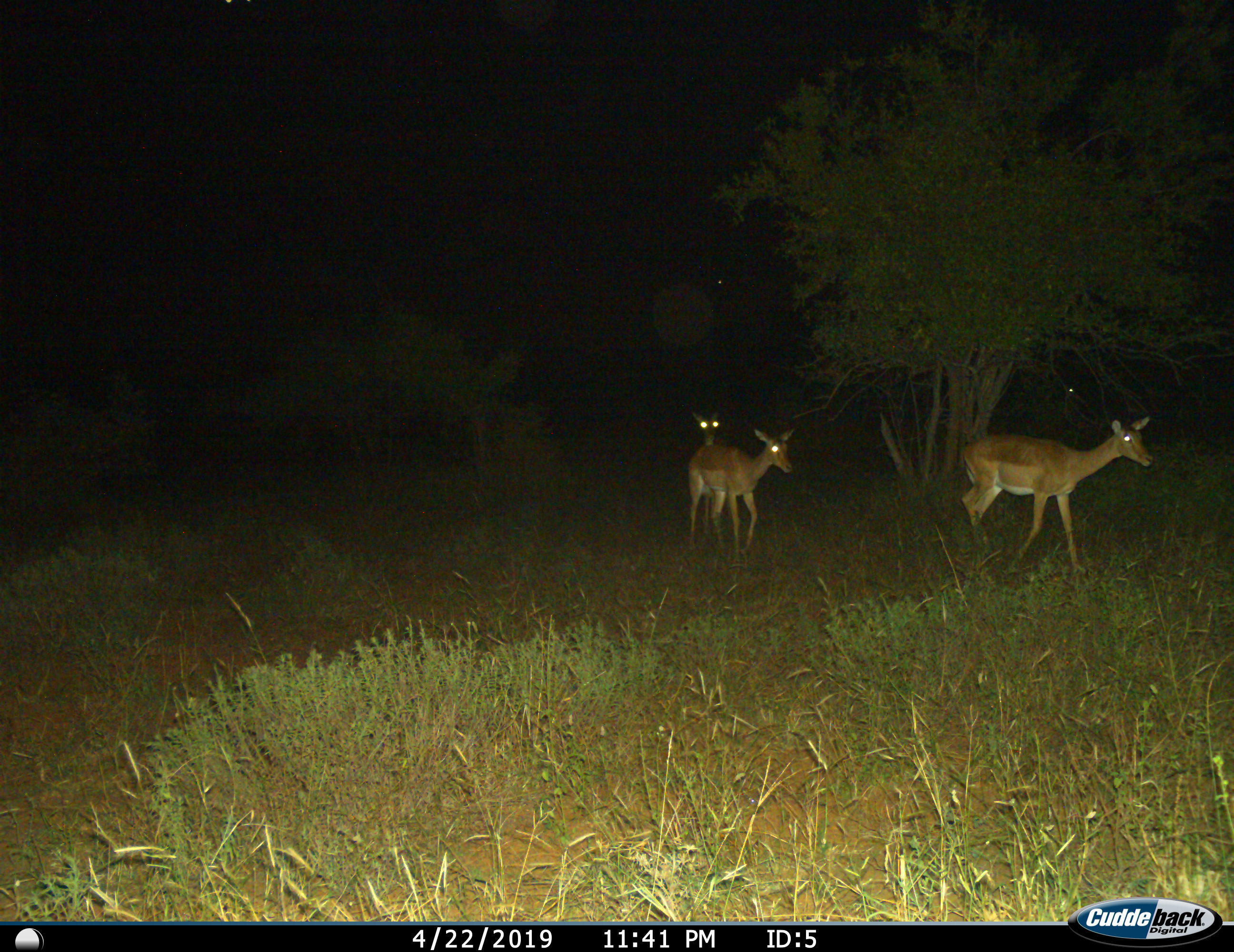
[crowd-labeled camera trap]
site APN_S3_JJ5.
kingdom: Animalia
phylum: Chordata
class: Mammalia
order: Artiodactyla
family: Bovidae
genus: Aepyceros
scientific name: Aepyceros melampus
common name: impala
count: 3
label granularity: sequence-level